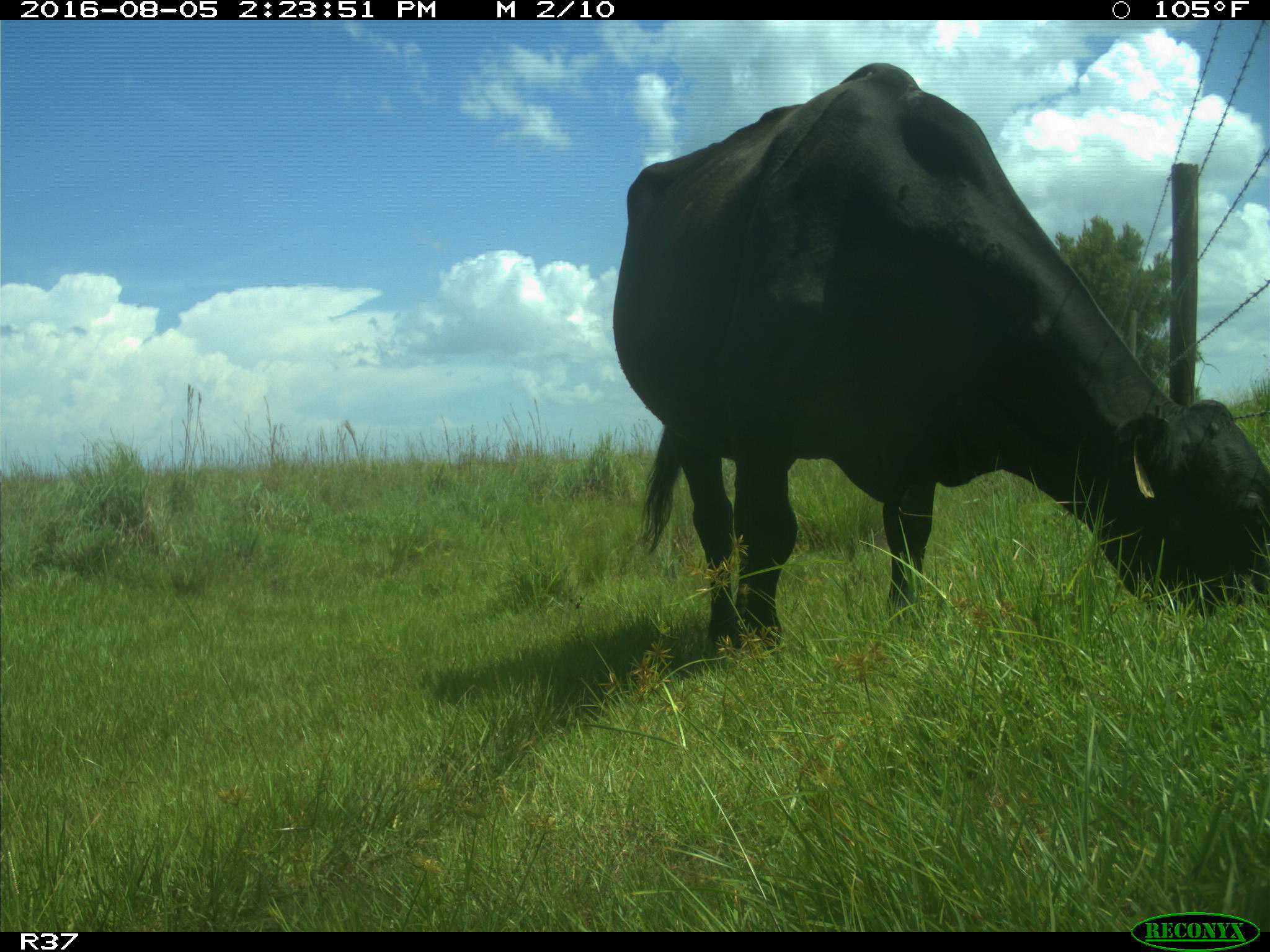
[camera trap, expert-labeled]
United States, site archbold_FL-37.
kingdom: Animalia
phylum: Chordata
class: Mammalia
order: Artiodactyla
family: Bovidae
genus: Bos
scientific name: Bos taurus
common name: domestic cow